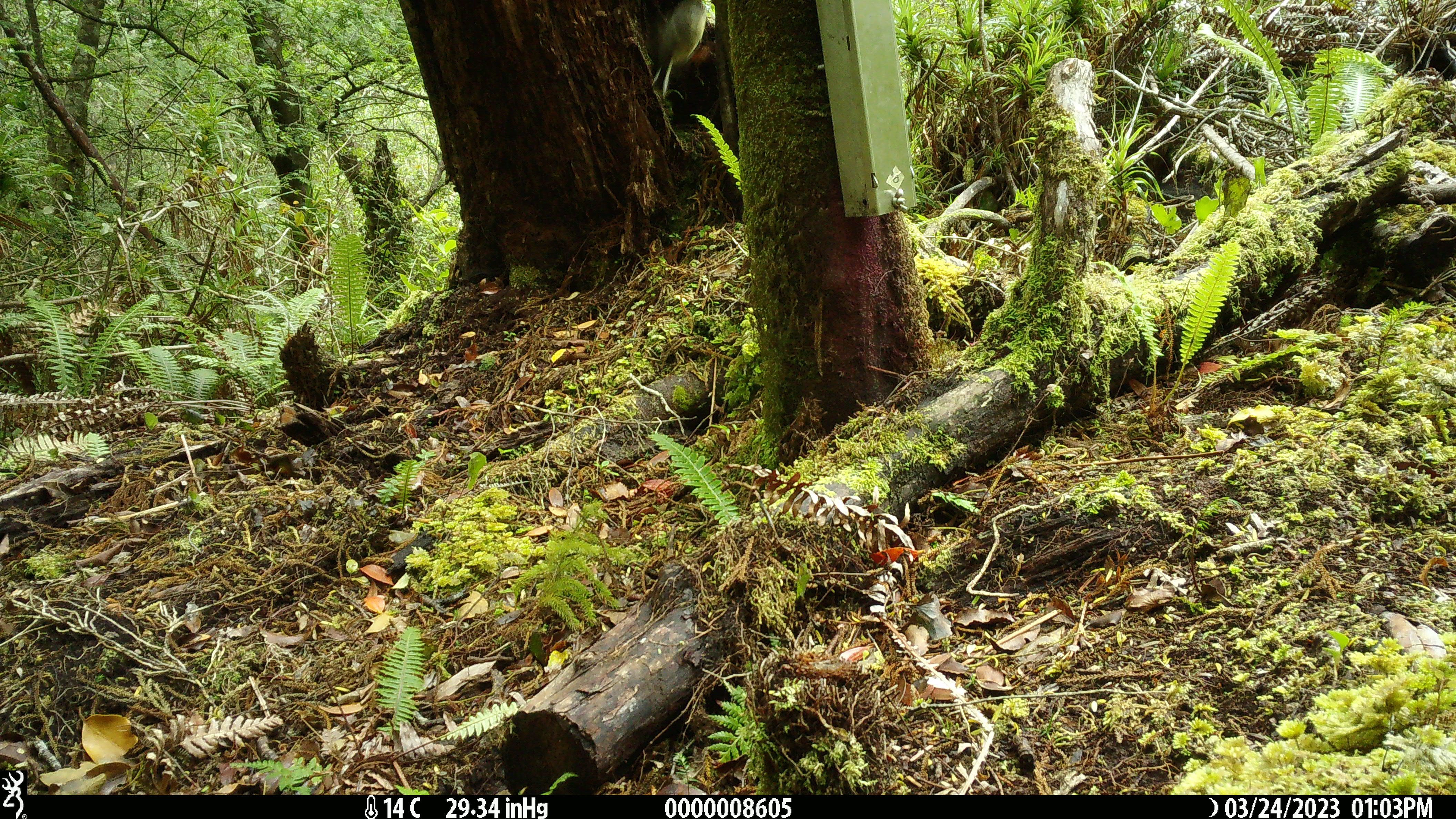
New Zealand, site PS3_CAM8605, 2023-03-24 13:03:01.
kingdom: Animalia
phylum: Chordata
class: Aves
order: Passeriformes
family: Petroicidae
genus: Petroica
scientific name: Petroica macrocephala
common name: tomtit